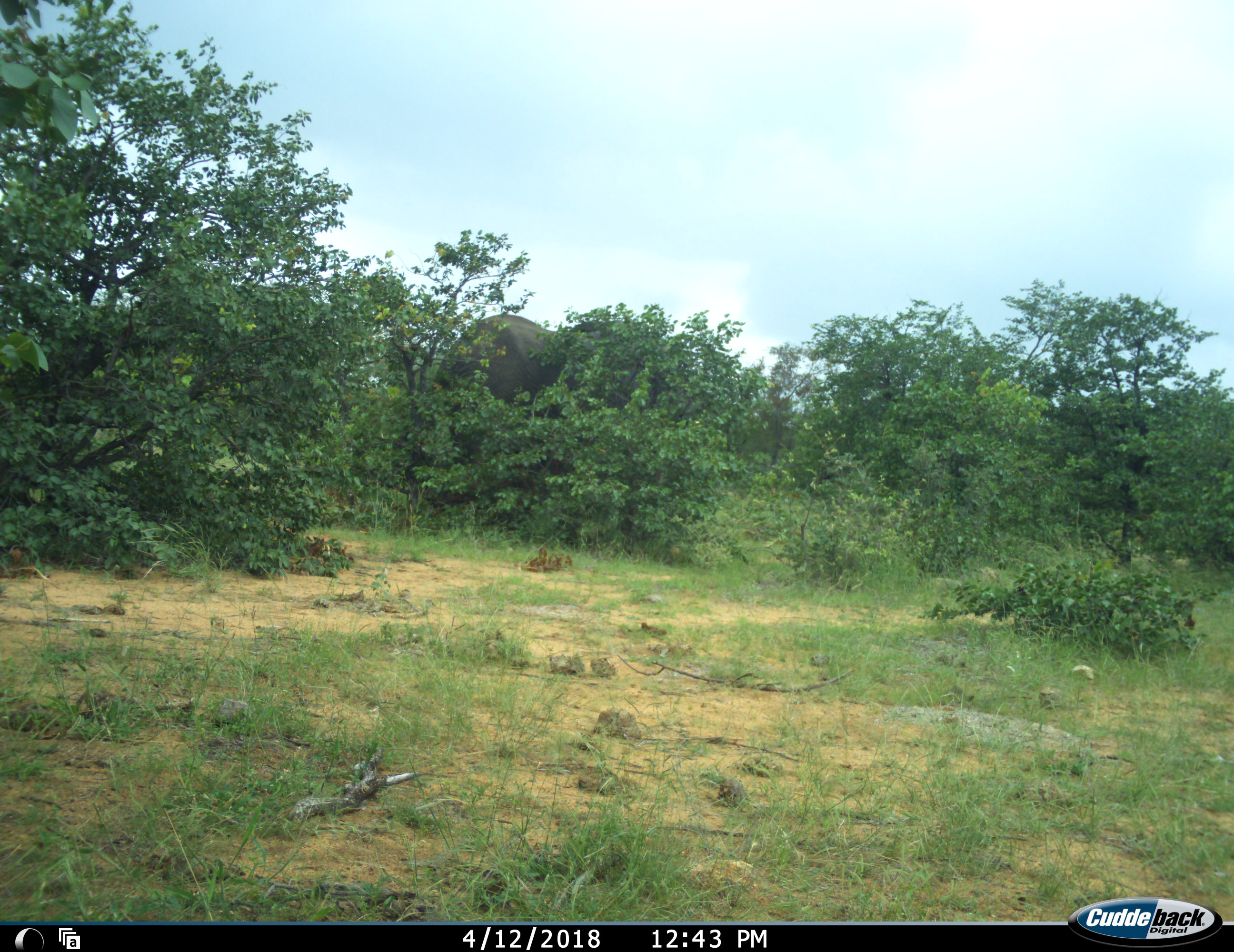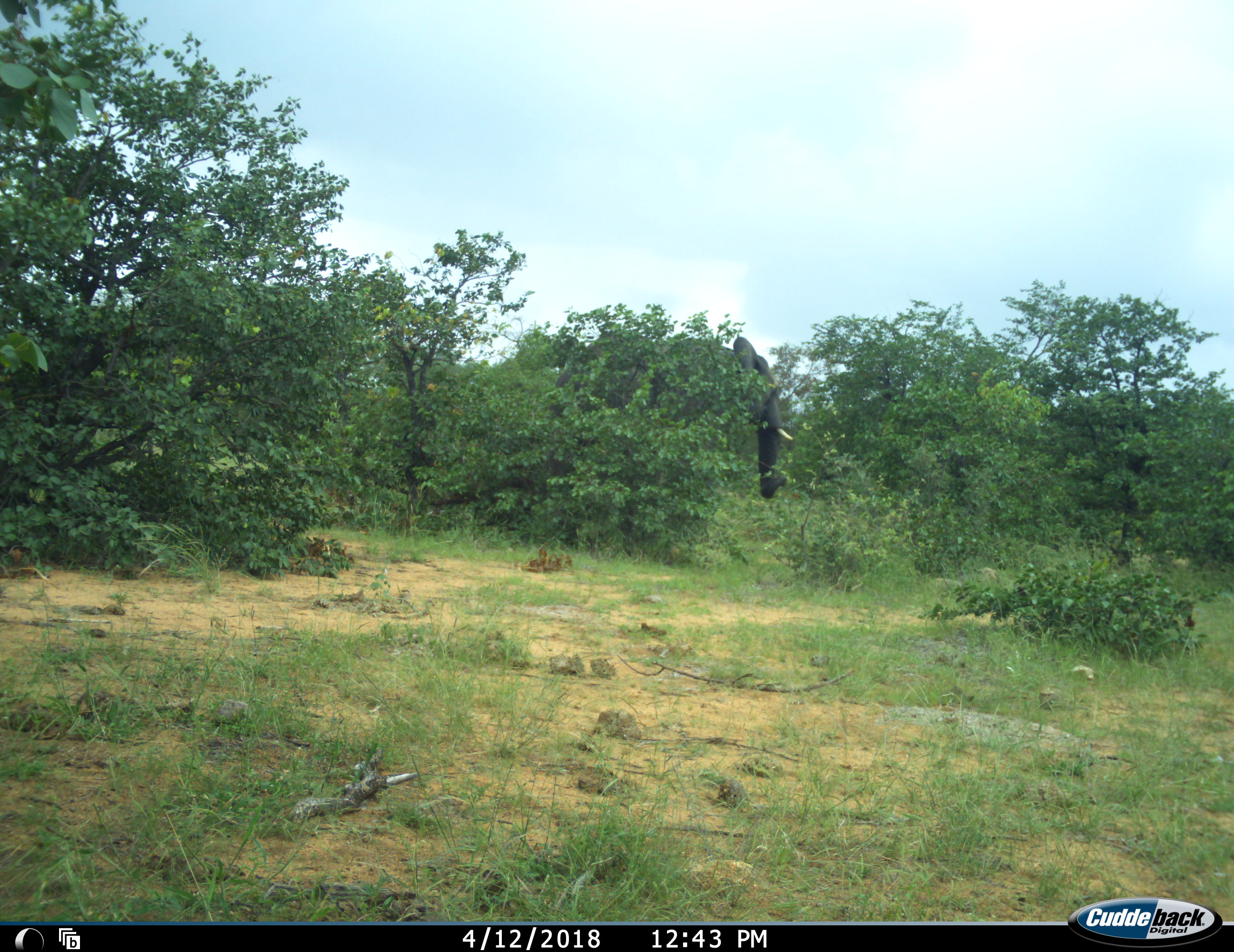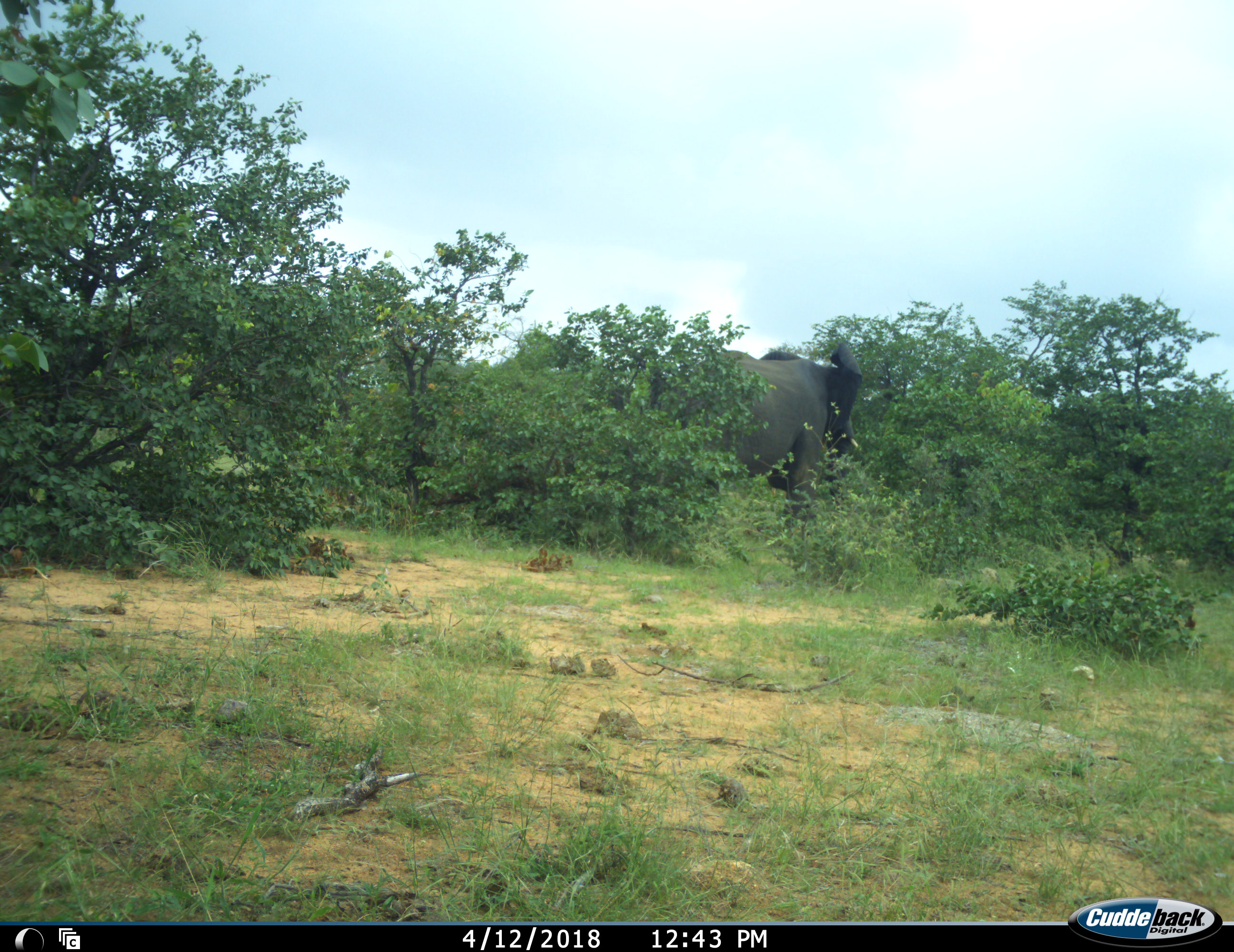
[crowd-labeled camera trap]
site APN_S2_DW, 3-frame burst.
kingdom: Animalia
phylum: Chordata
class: Mammalia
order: Proboscidea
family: Elephantidae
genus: Loxodonta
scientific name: Loxodonta africana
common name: african bush elephant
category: elephant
Elephant (african bush elephant) (Loxodonta africana), count 1. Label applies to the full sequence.